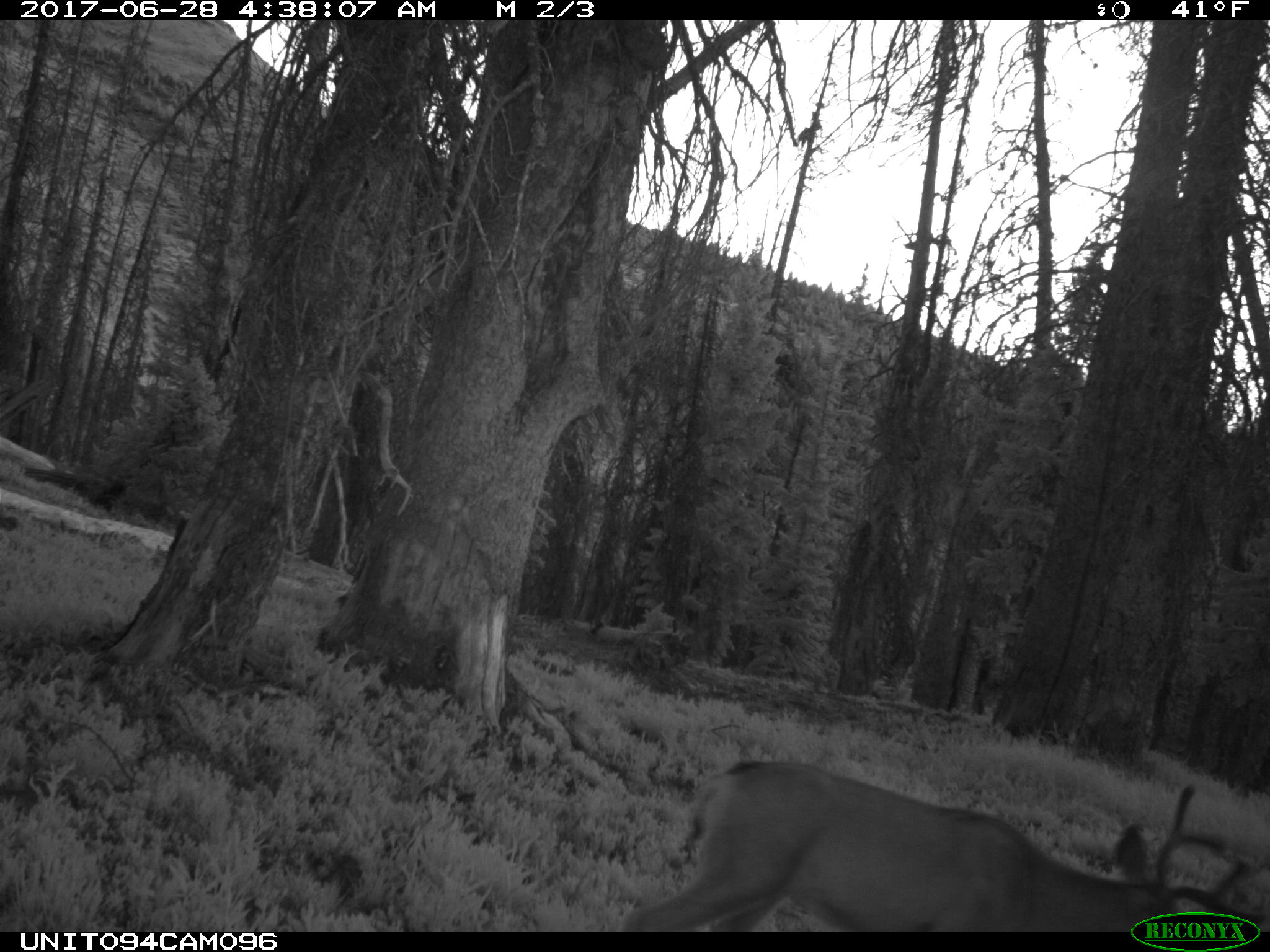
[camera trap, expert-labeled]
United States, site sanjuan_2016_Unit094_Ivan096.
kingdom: Animalia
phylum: Chordata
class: Mammalia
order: Artiodactyla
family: Cervidae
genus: Odocoileus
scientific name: Odocoileus hemionus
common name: mule deer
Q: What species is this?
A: Odocoileus hemionus (mule deer).